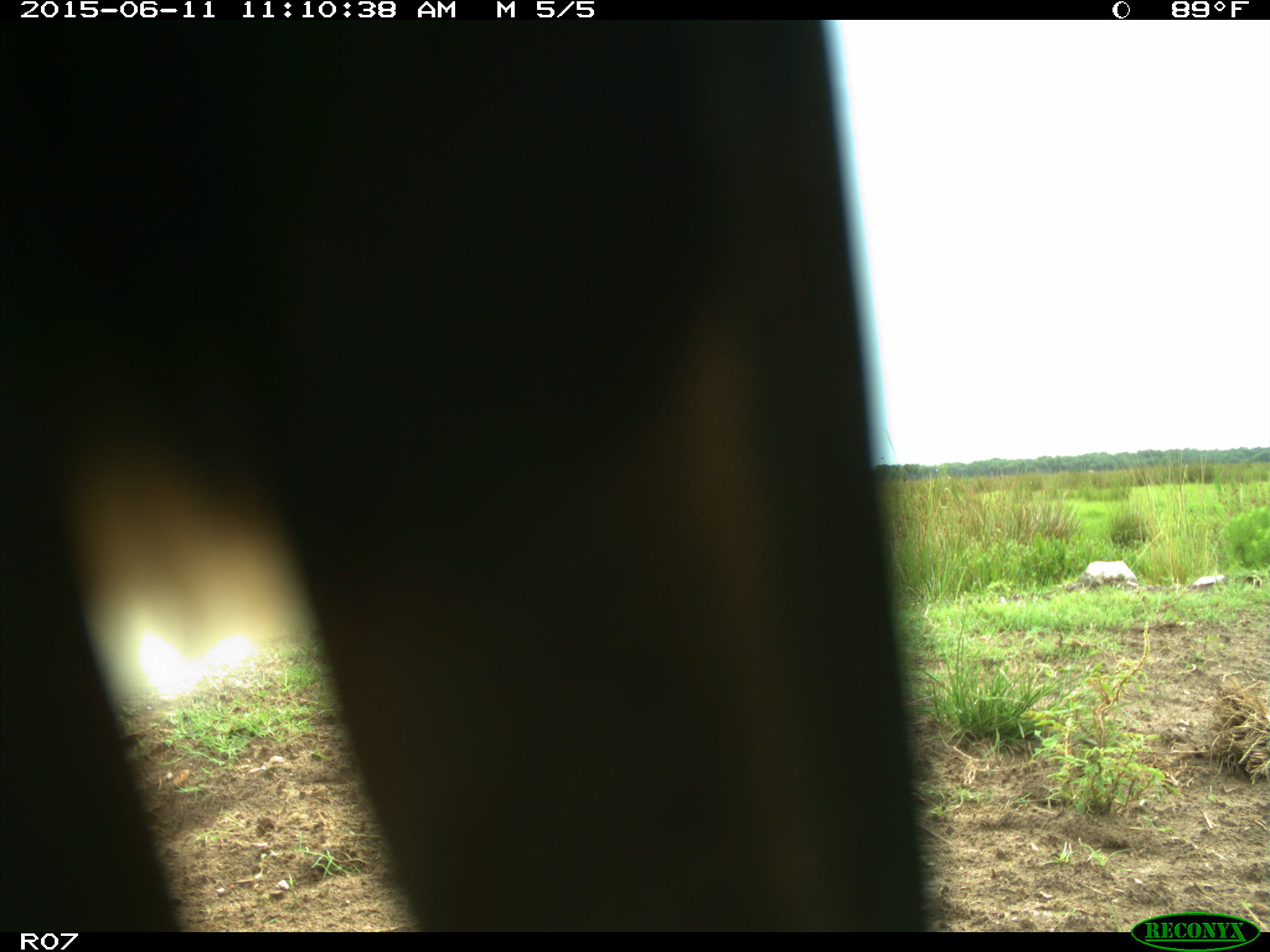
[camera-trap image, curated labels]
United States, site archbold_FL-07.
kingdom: Animalia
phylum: Chordata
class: Mammalia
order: Artiodactyla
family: Bovidae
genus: Bos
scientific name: Bos taurus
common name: domestic cow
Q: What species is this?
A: Bos taurus (domestic cow).